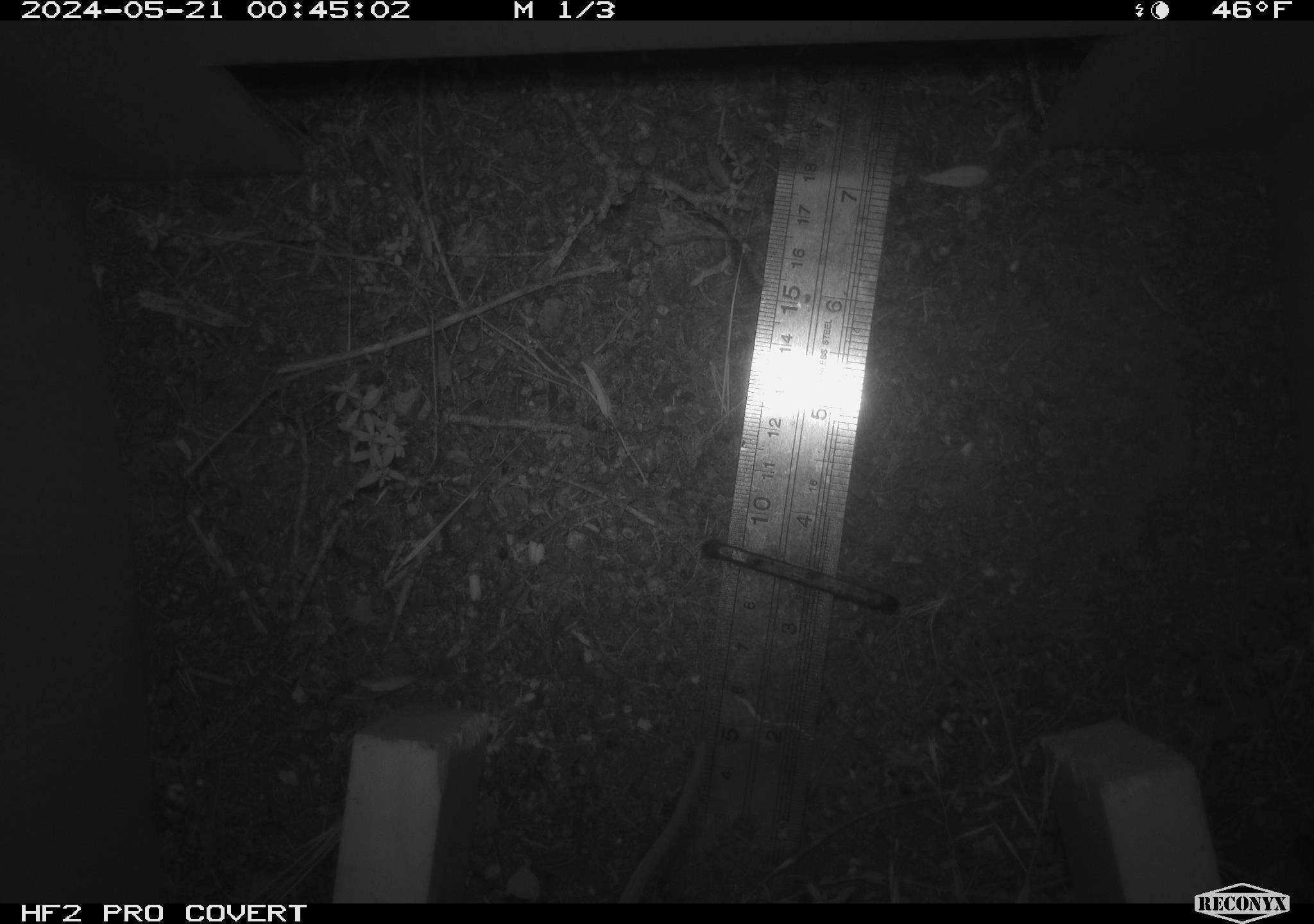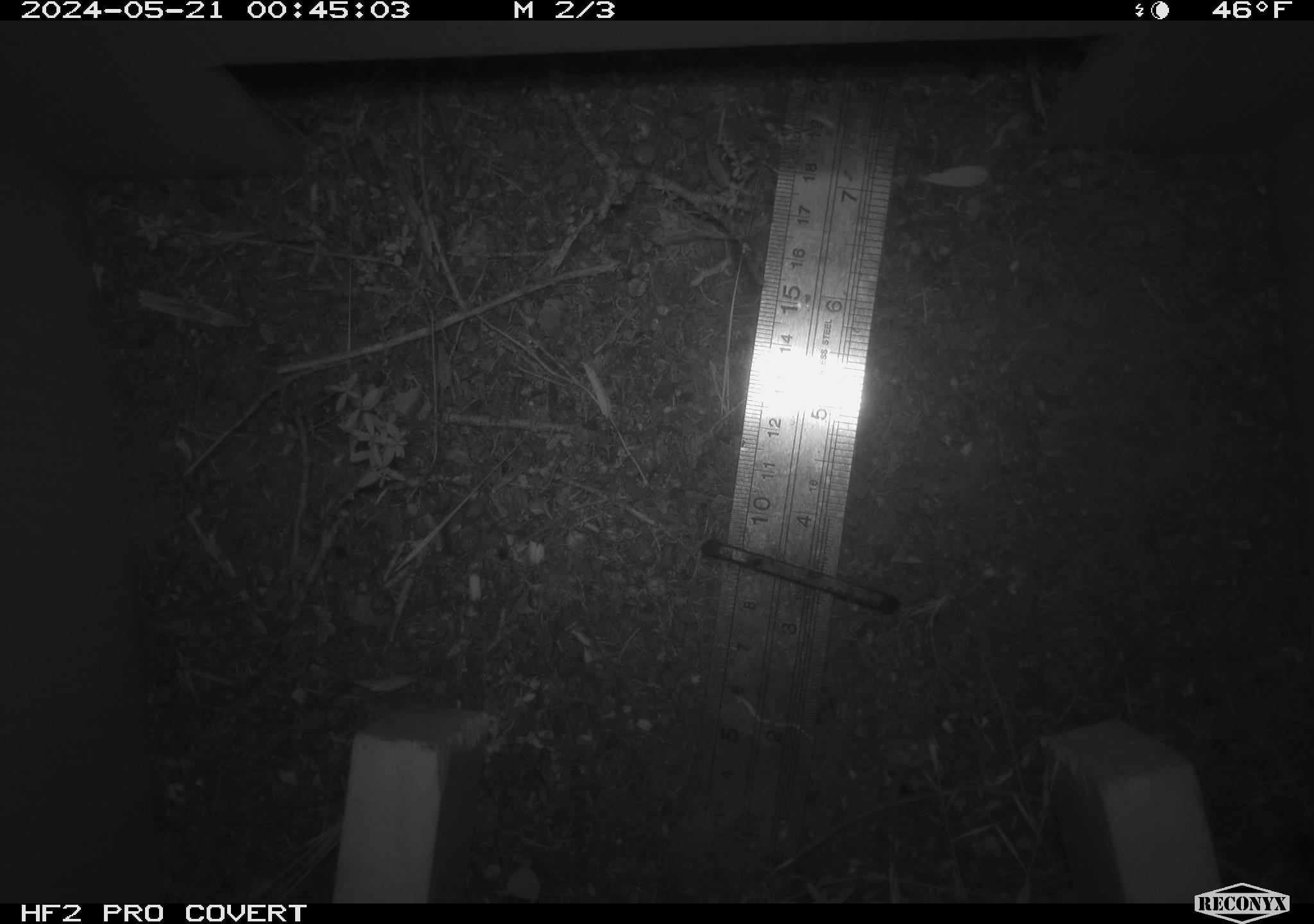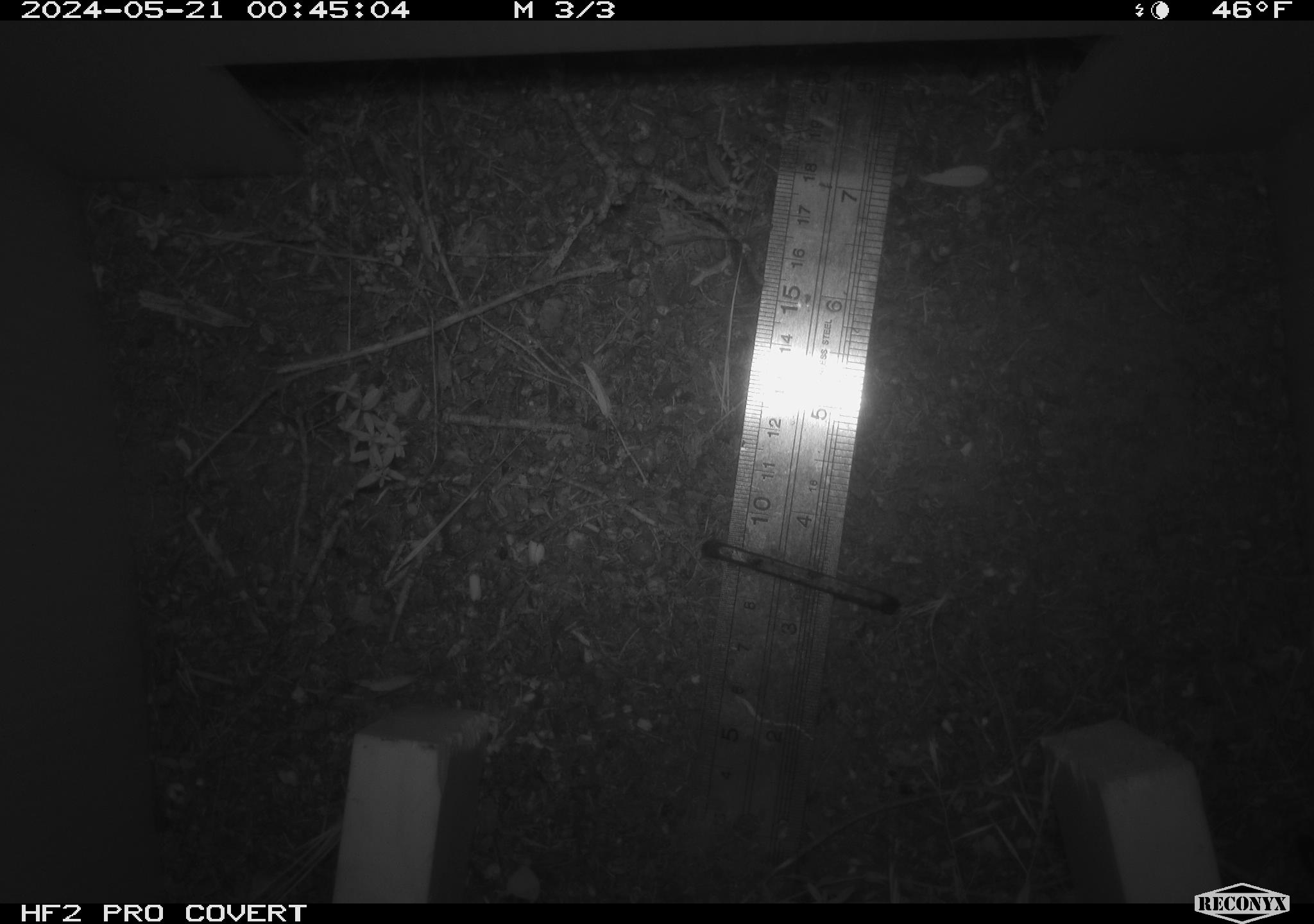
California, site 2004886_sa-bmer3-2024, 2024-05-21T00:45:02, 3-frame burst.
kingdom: Animalia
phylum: Chordata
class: Mammalia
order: Rodentia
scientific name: Rodentia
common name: mouse species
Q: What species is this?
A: Mouse species (Rodentia).